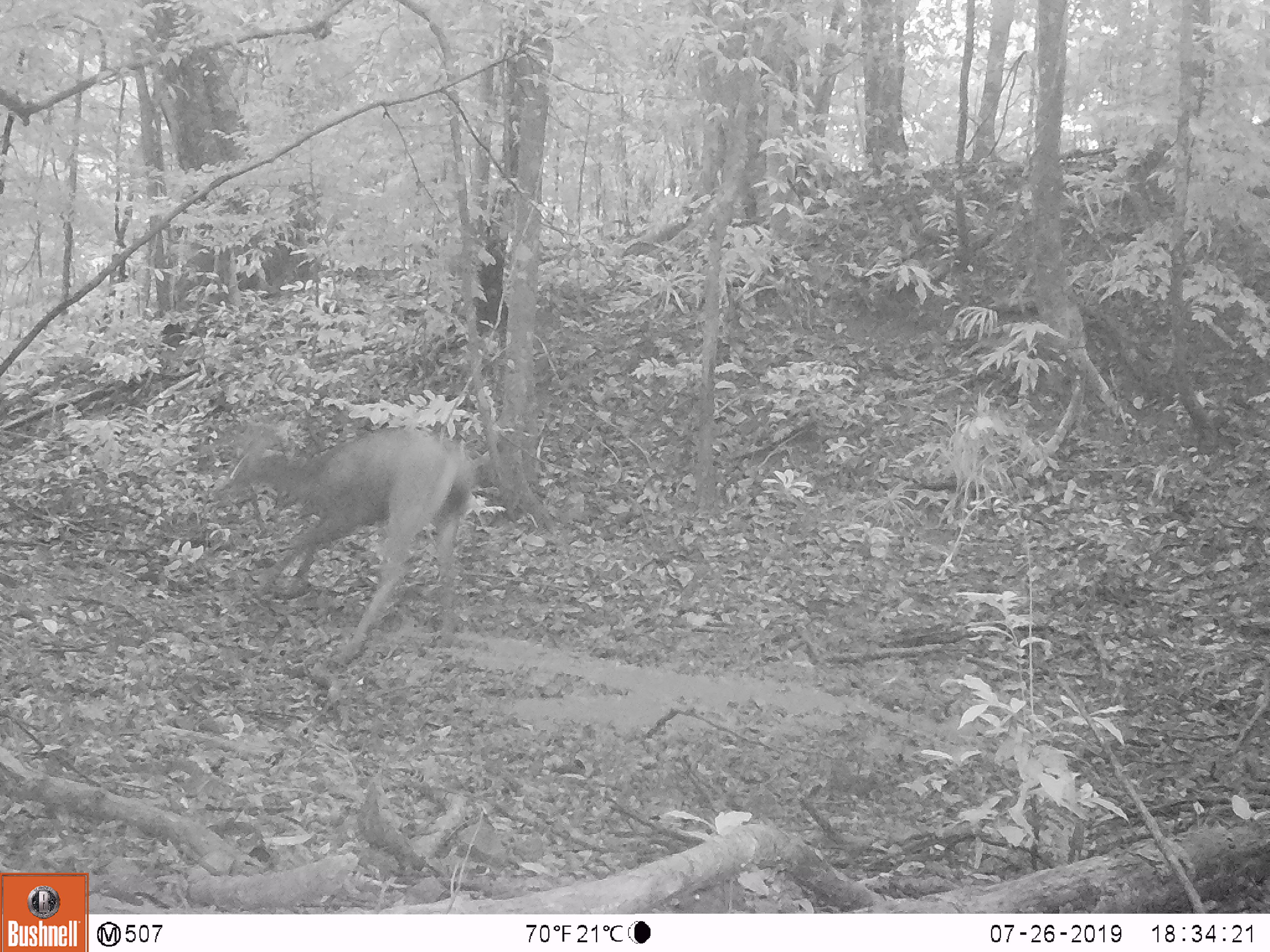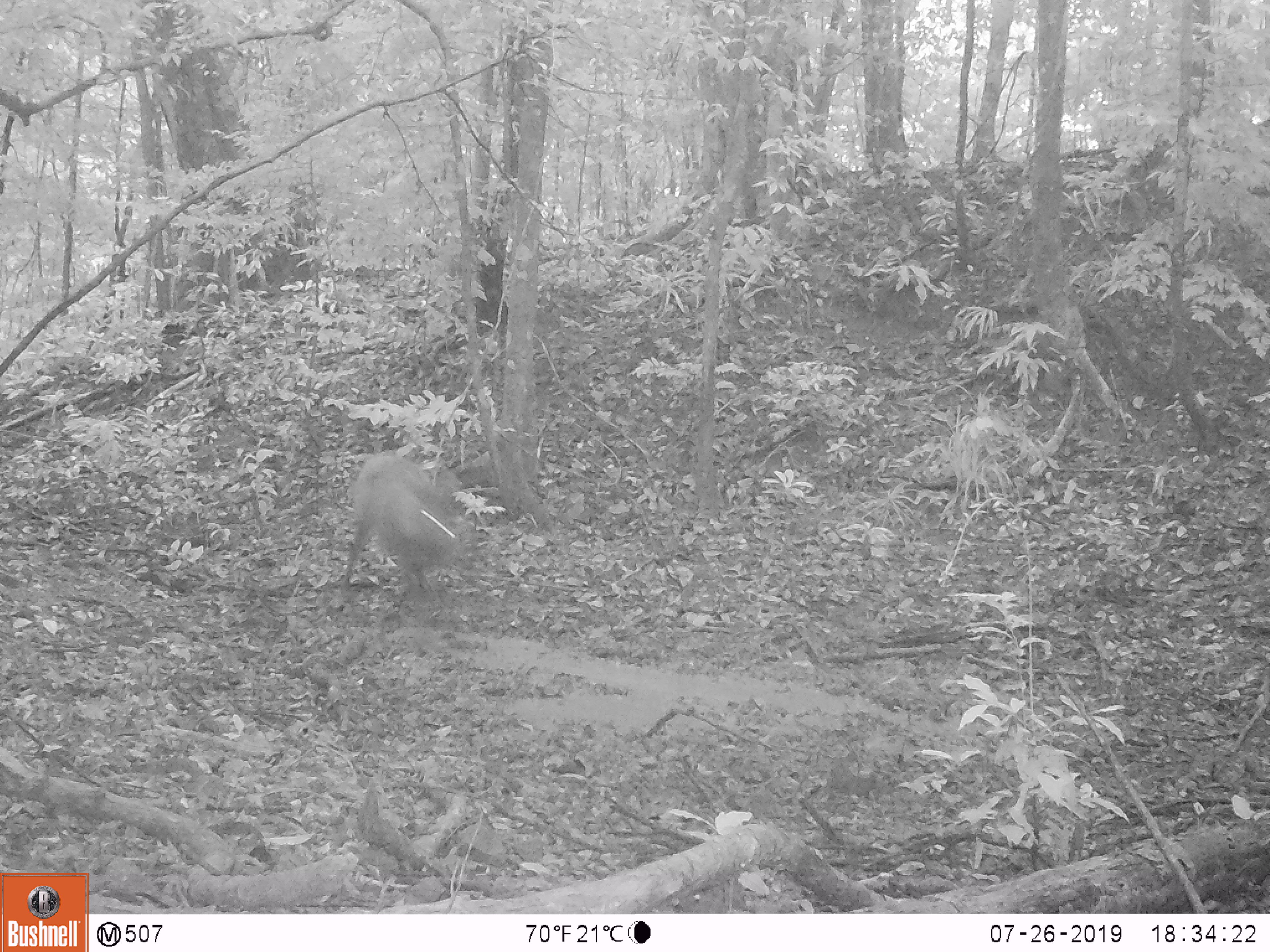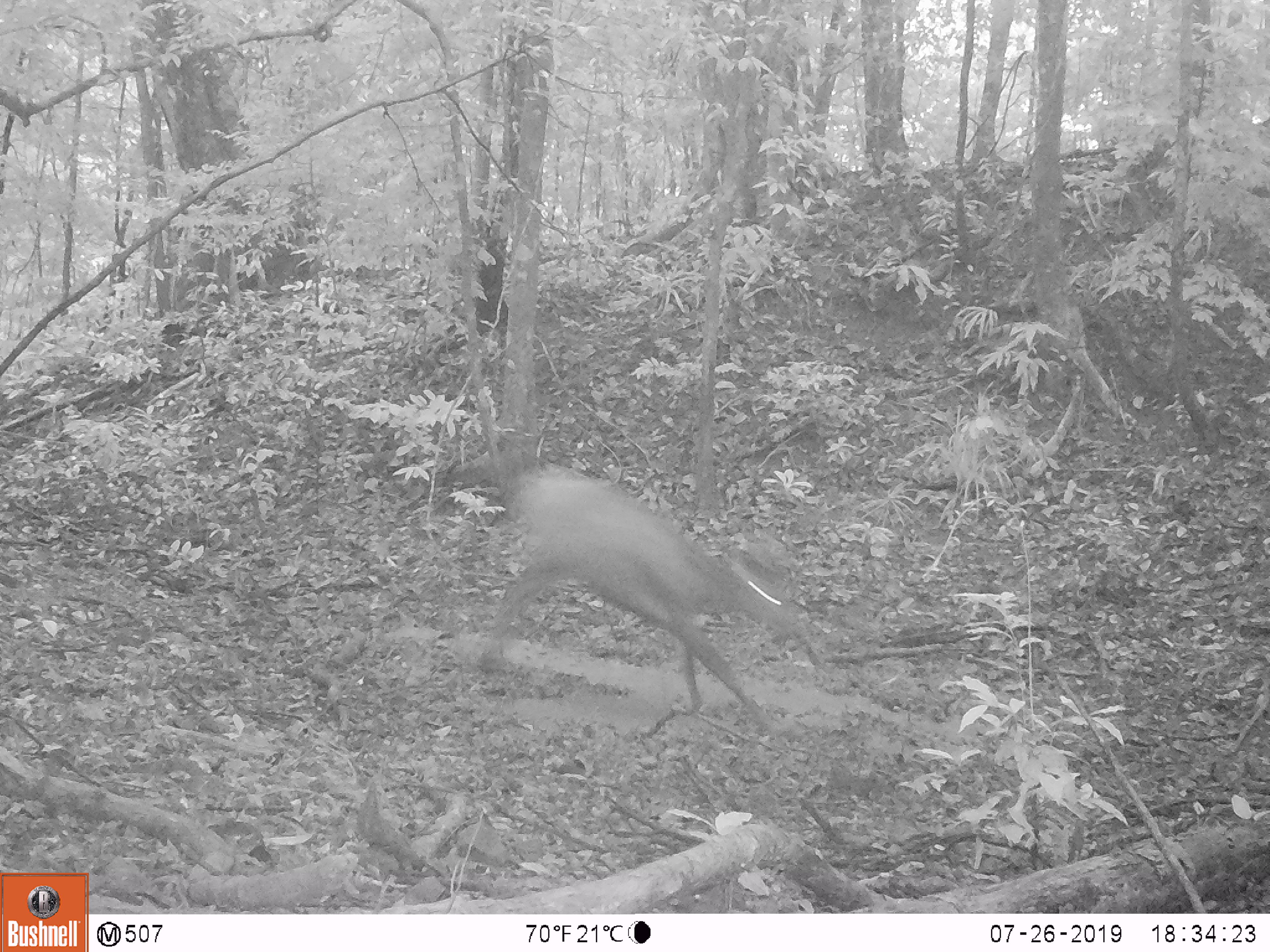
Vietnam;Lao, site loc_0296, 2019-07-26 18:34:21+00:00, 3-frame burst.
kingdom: Animalia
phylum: Chordata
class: Mammalia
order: Artiodactyla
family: Cervidae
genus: Rusa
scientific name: Rusa unicolor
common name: sambar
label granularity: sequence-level